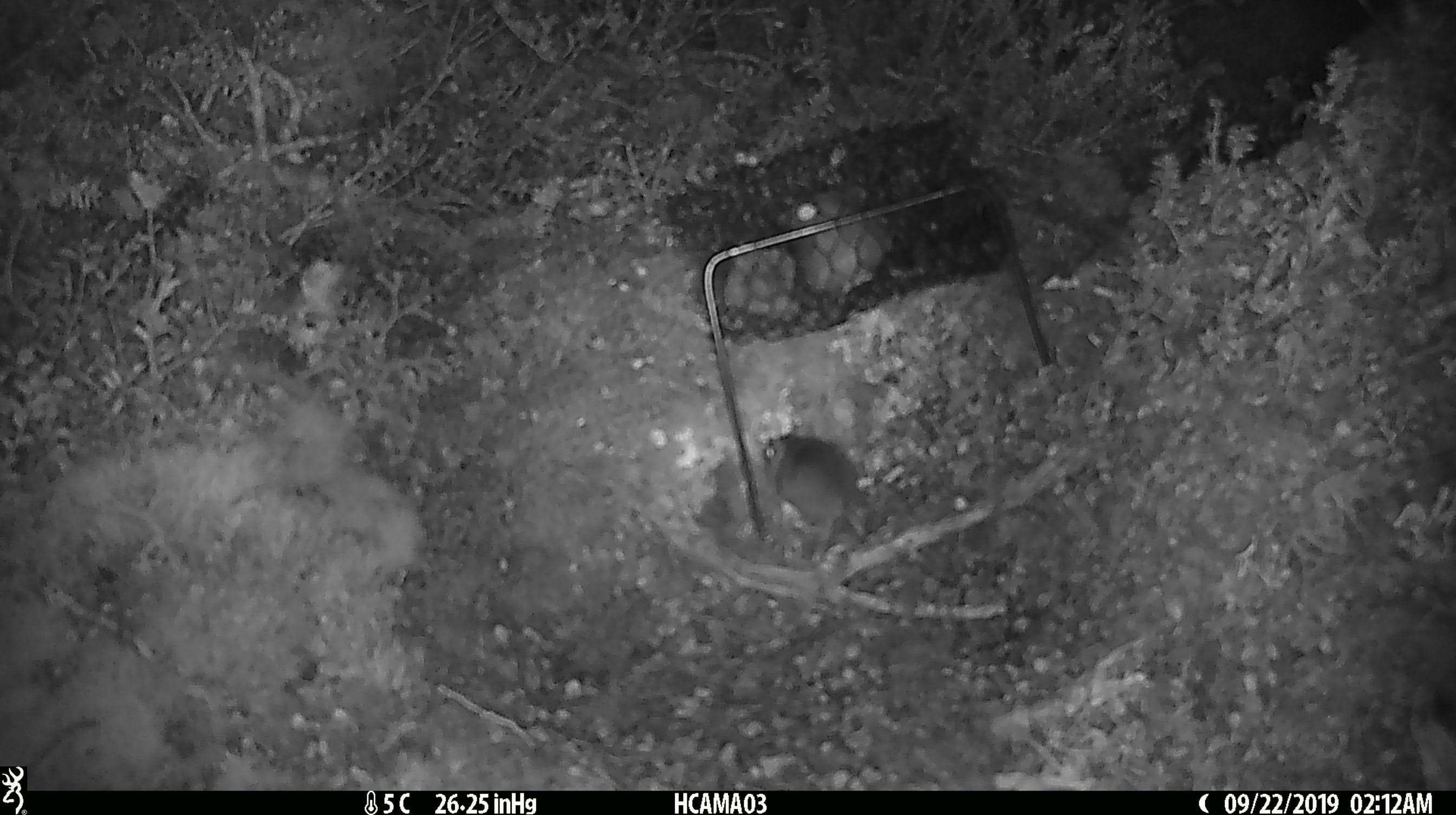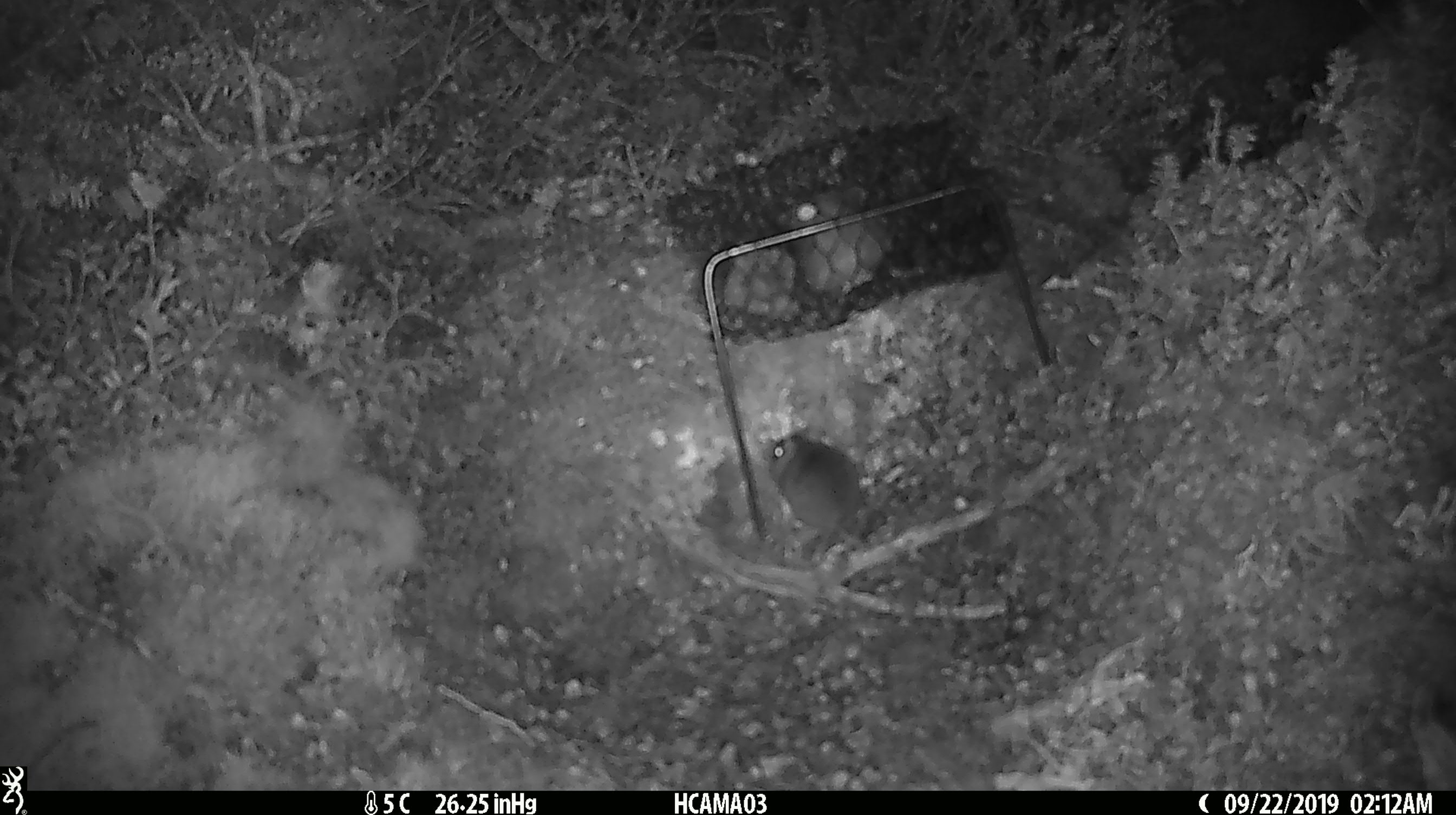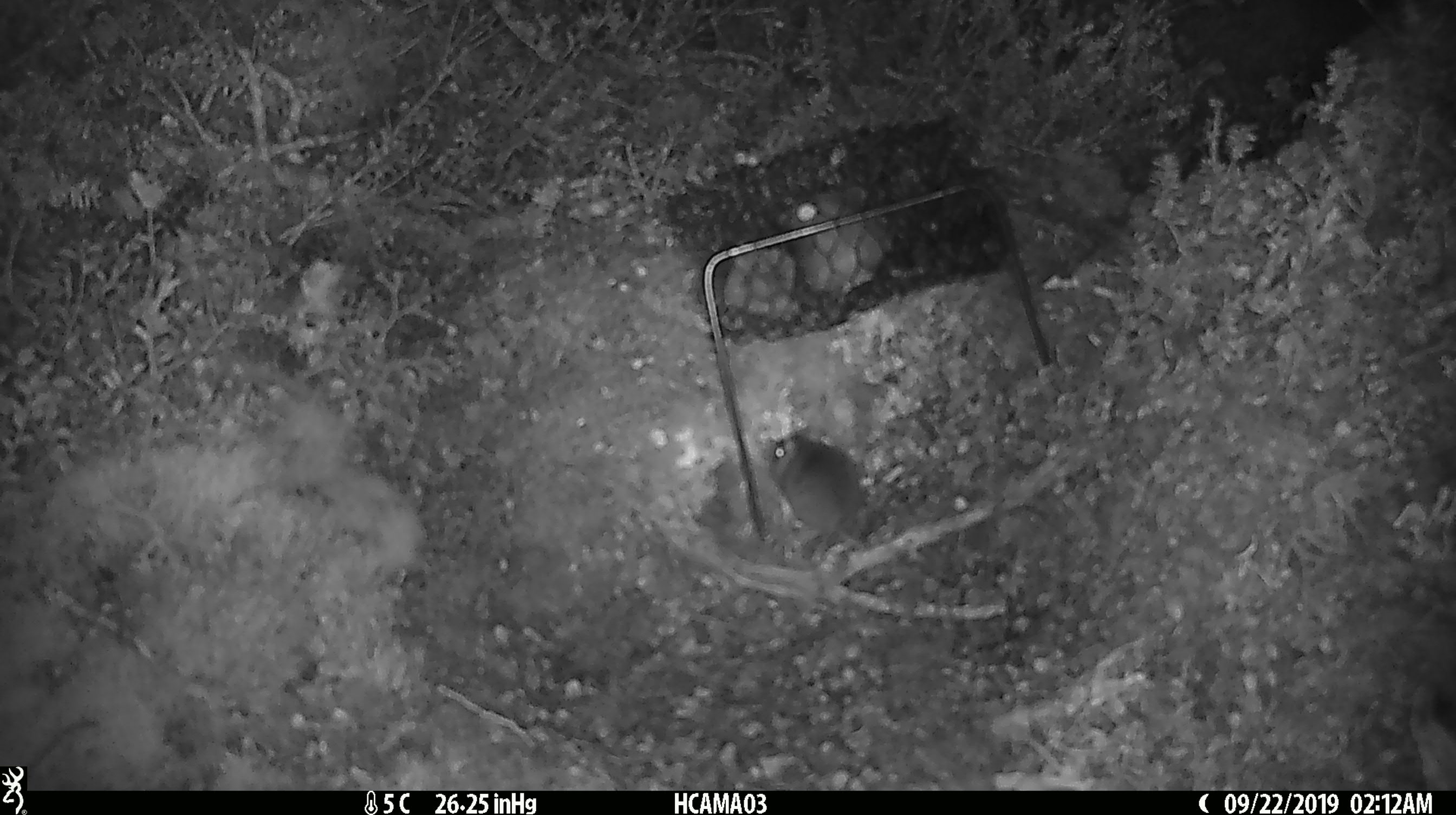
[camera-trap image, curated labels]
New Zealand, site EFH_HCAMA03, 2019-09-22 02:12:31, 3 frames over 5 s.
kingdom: Animalia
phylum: Chordata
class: Mammalia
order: Rodentia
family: Muridae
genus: Mus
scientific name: Mus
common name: mouse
Mouse (Mus).